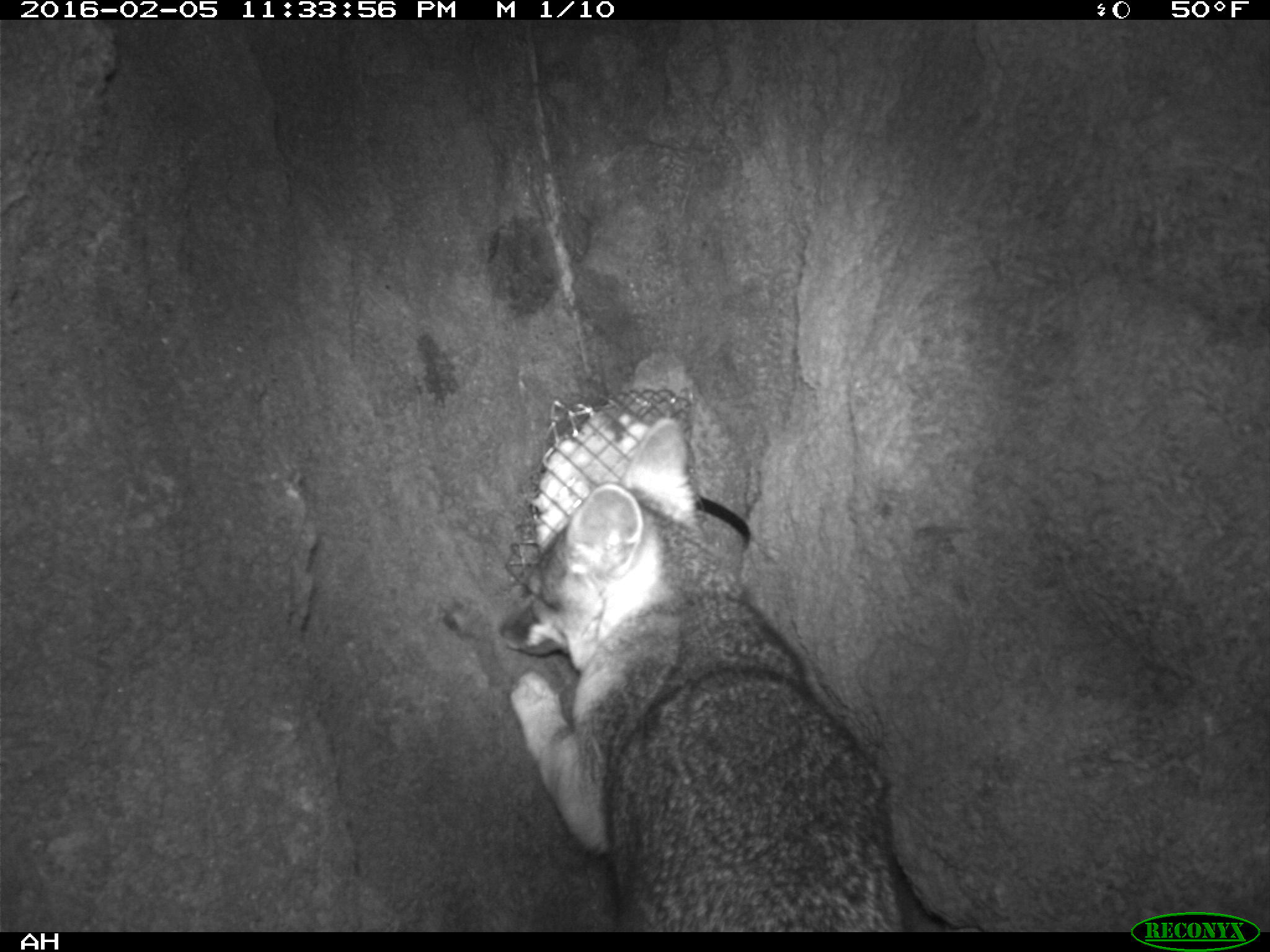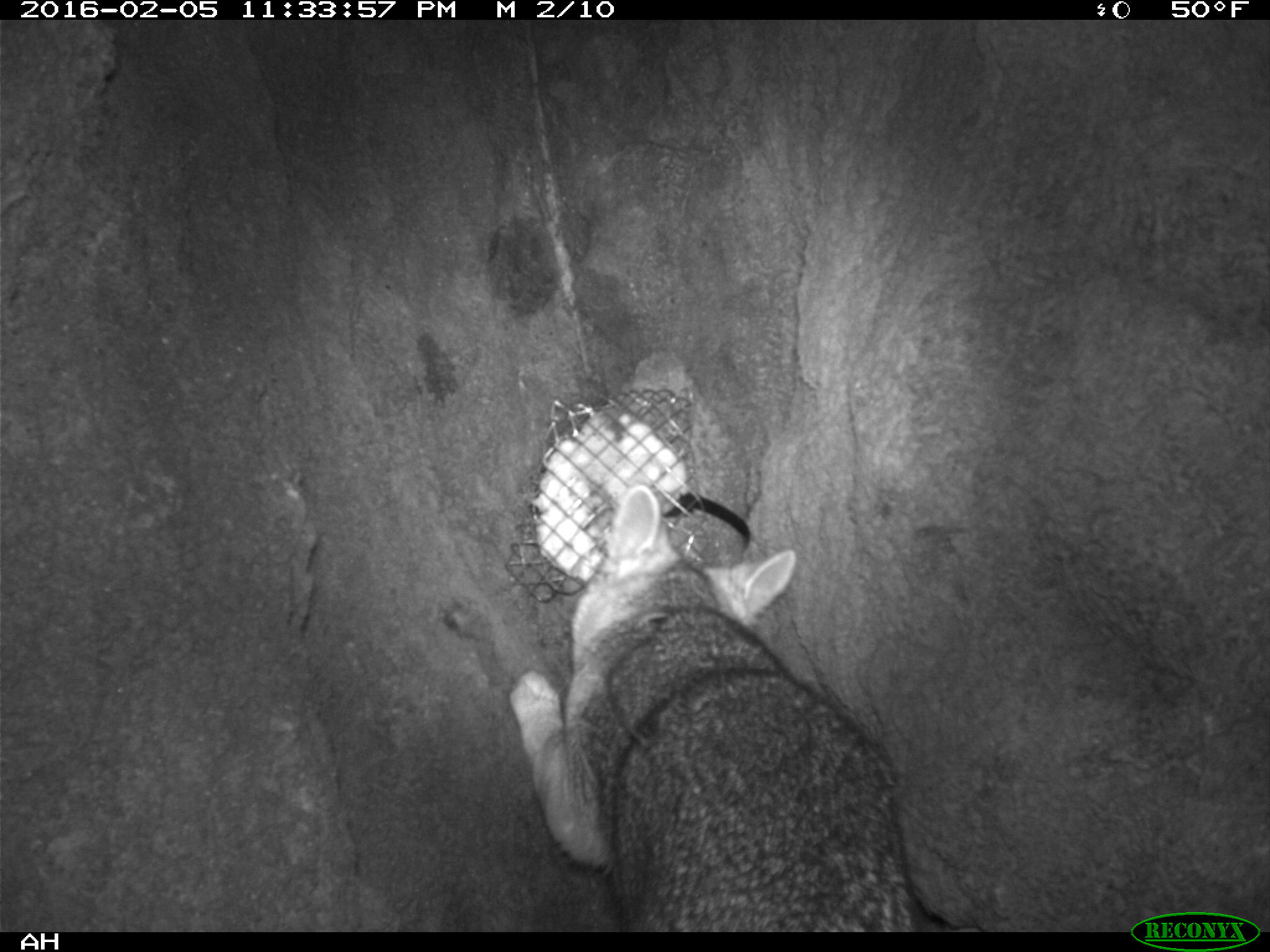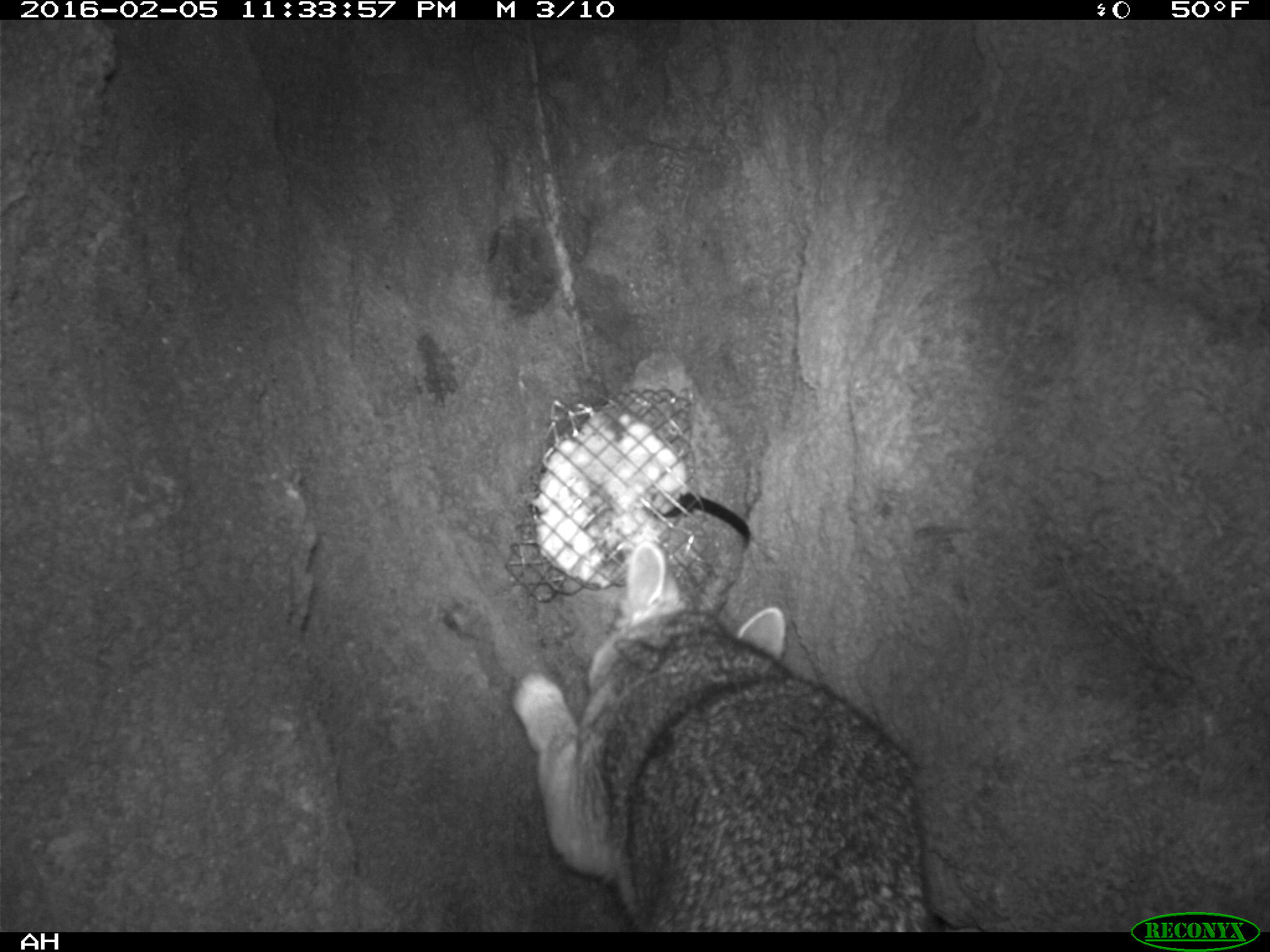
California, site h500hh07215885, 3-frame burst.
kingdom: Animalia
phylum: Chordata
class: Mammalia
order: Carnivora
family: Canidae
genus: Urocyon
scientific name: Urocyon littoralis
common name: island fox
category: fox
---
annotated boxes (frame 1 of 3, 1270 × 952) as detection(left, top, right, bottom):
fox: detection(496, 418, 907, 931)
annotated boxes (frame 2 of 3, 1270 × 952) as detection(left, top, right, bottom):
fox: detection(506, 480, 925, 933)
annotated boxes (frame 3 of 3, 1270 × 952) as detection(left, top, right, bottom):
fox: detection(508, 542, 923, 931)